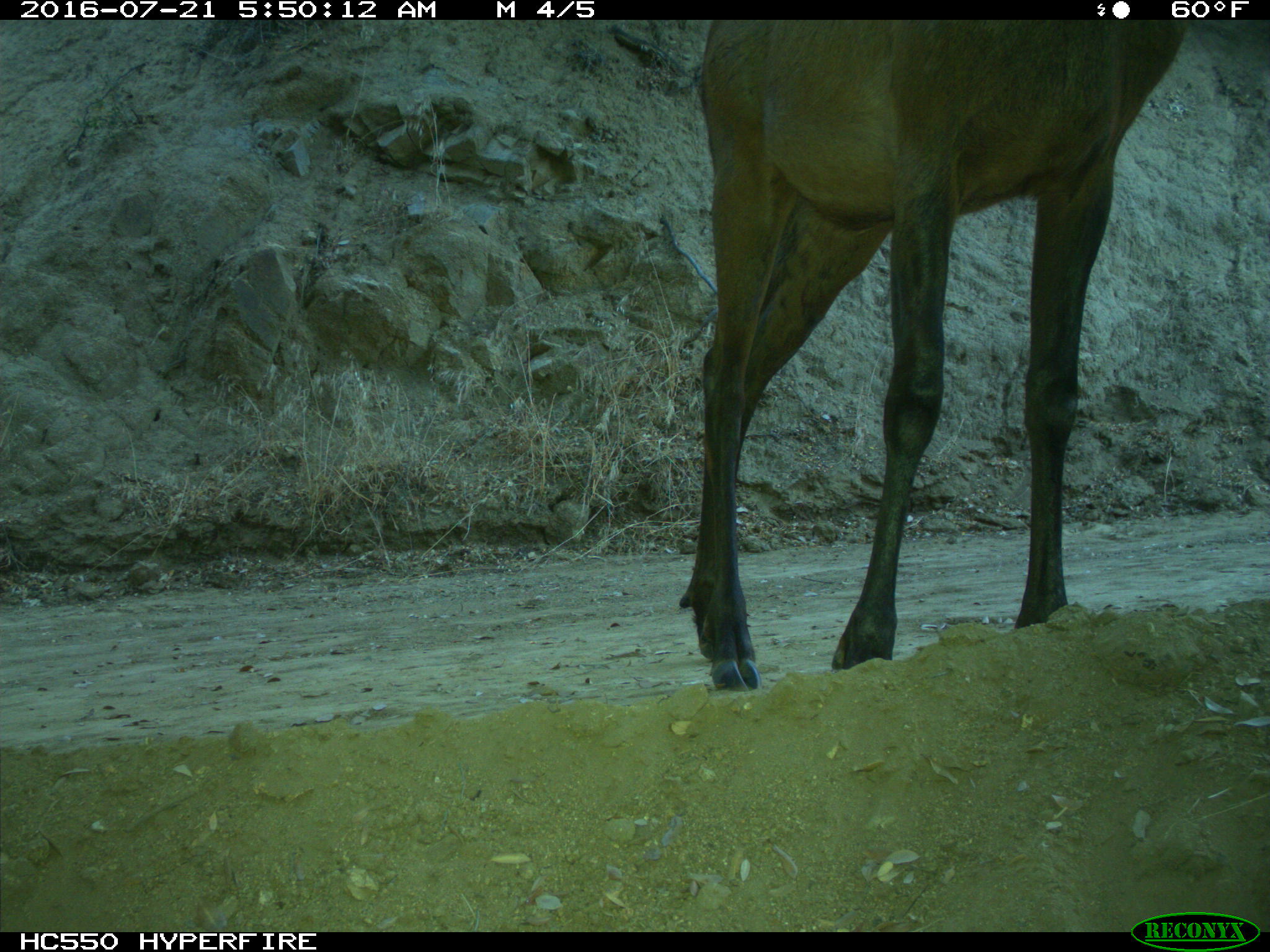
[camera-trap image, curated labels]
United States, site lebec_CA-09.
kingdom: Animalia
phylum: Chordata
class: Mammalia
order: Artiodactyla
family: Cervidae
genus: Cervus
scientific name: Cervus canadensis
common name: elk